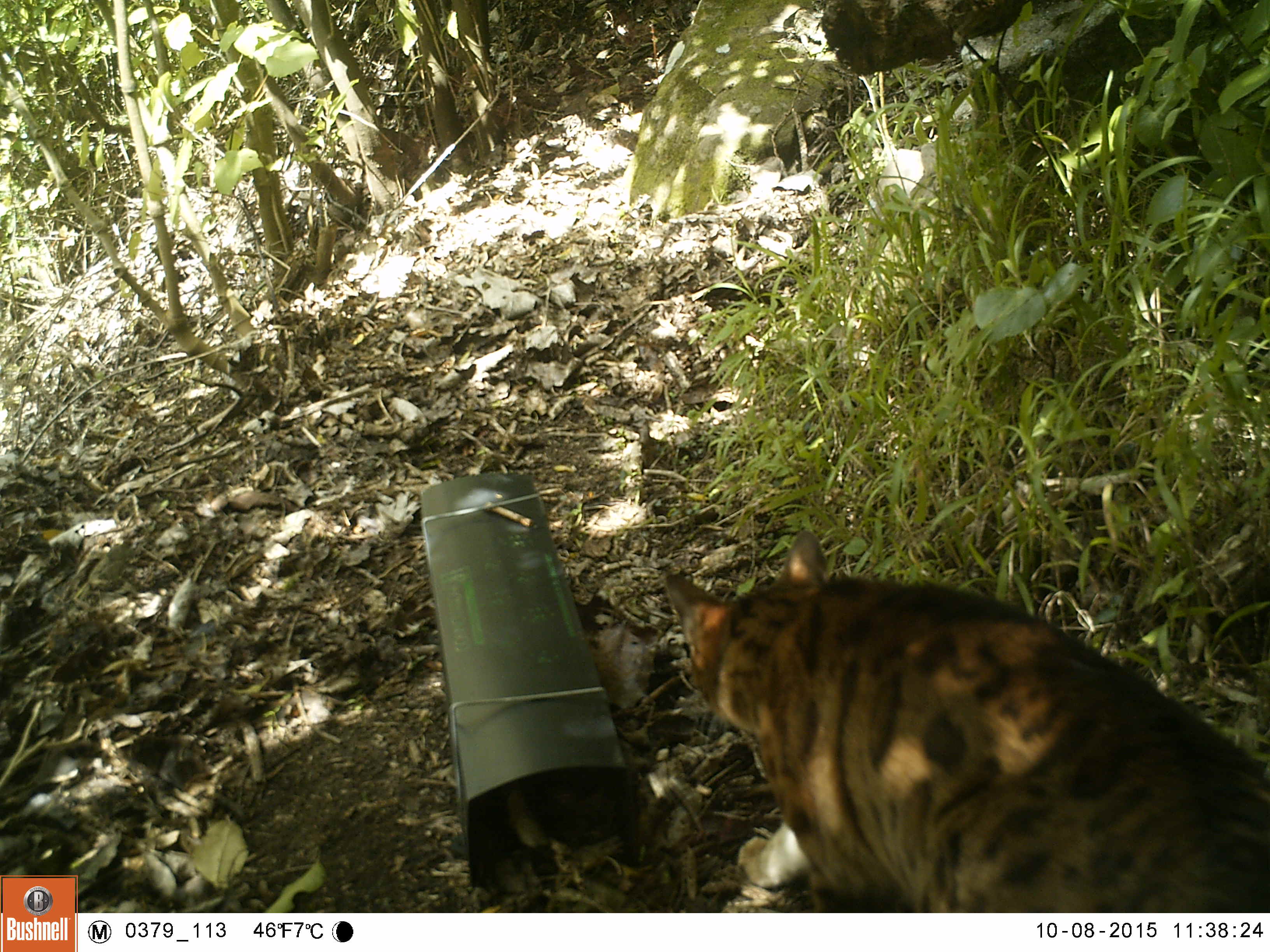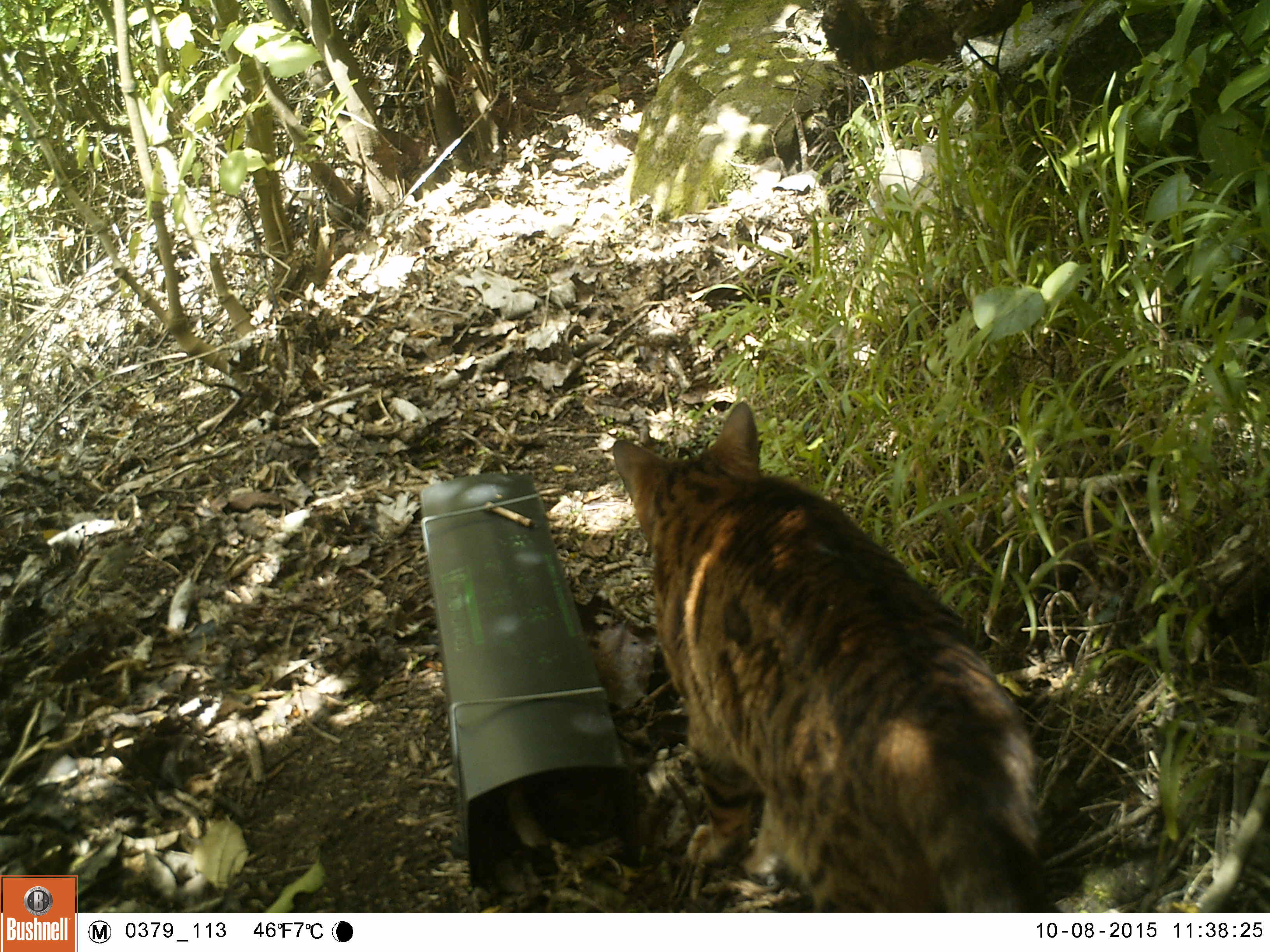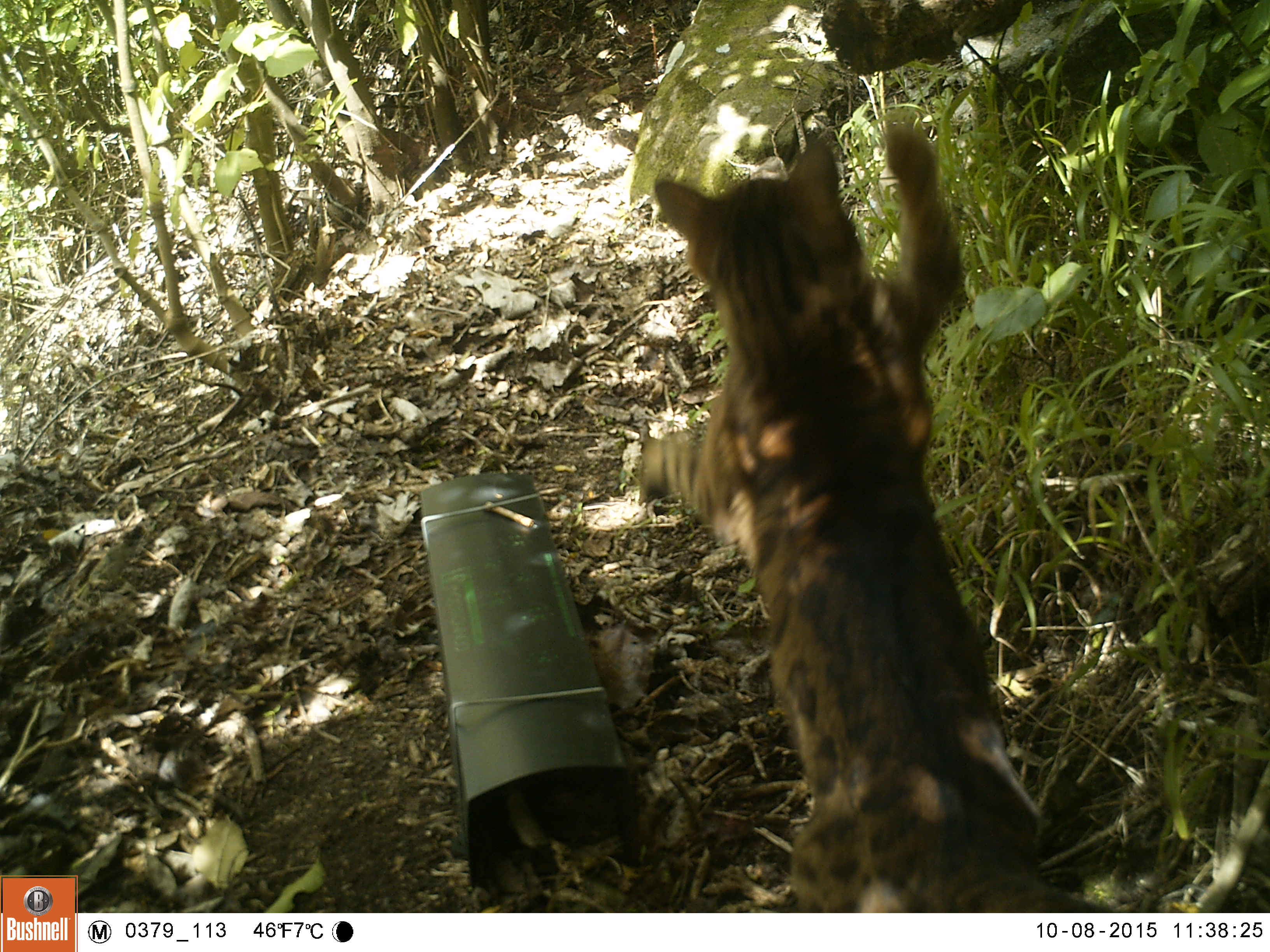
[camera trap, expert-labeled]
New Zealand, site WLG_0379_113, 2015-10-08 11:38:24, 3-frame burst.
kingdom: Animalia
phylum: Chordata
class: Mammalia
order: Carnivora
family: Felidae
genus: Felis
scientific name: Felis catus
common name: domestic cat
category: cat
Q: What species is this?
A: Cat (domestic cat) (Felis catus).